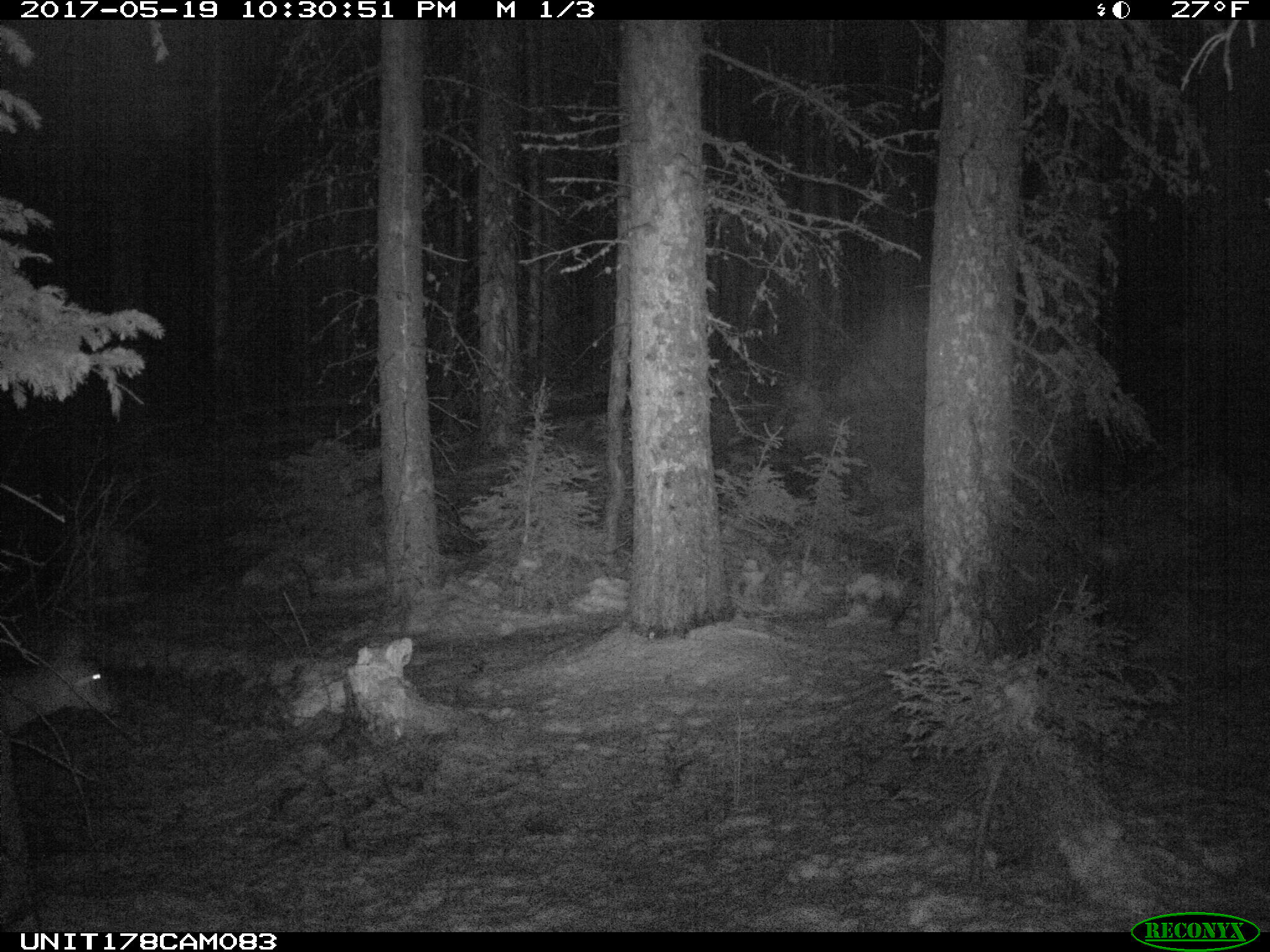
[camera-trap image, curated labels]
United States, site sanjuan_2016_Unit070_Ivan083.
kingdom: Animalia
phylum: Chordata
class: Mammalia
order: Artiodactyla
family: Cervidae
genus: Odocoileus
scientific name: Odocoileus hemionus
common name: mule deer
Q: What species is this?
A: Odocoileus hemionus (mule deer).